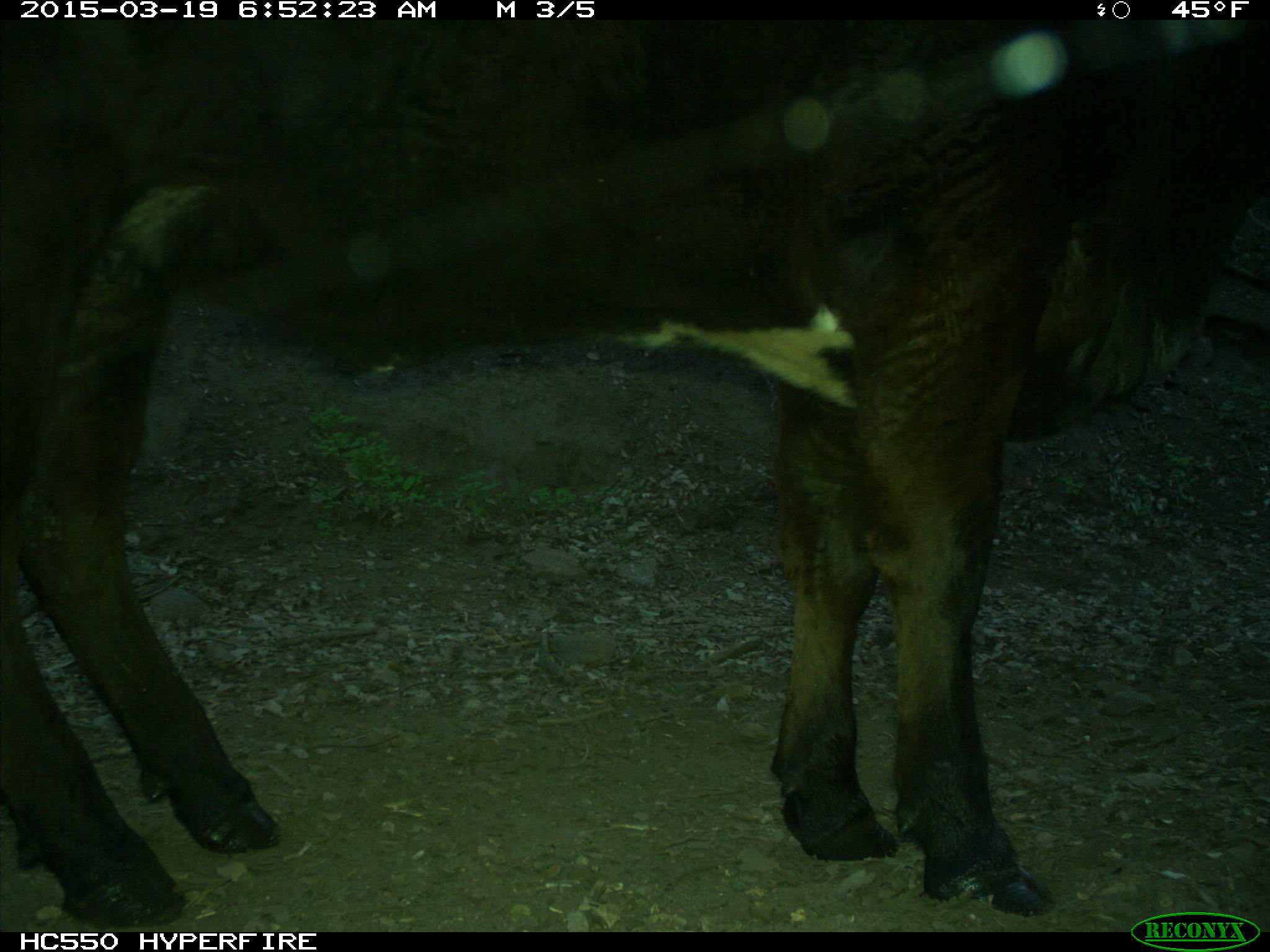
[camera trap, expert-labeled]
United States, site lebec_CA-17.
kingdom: Animalia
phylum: Chordata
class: Mammalia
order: Artiodactyla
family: Bovidae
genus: Bos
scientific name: Bos taurus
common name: domestic cow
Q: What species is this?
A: Bos taurus (domestic cow).